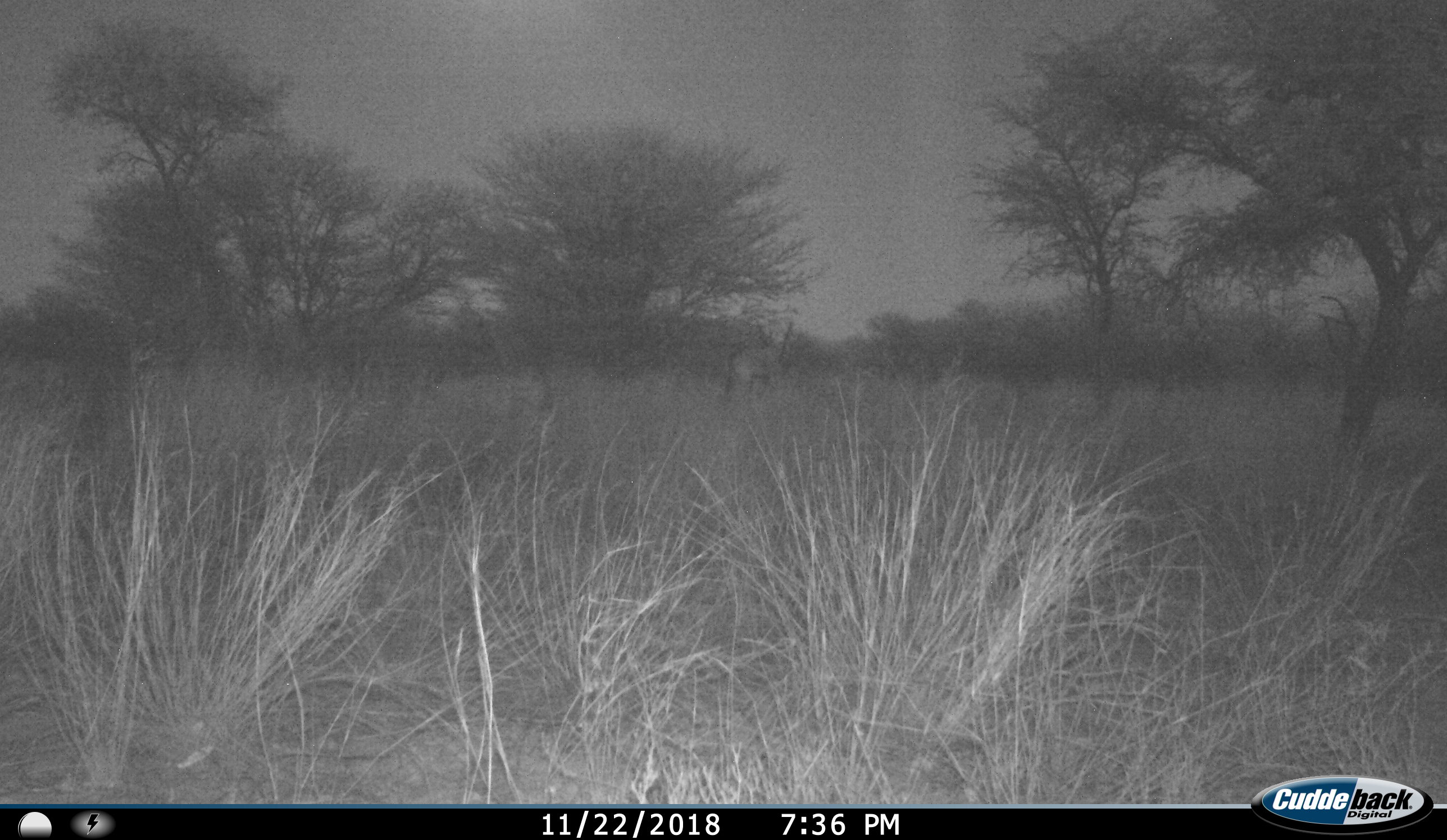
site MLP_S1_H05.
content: unidentified animal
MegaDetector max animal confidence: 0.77